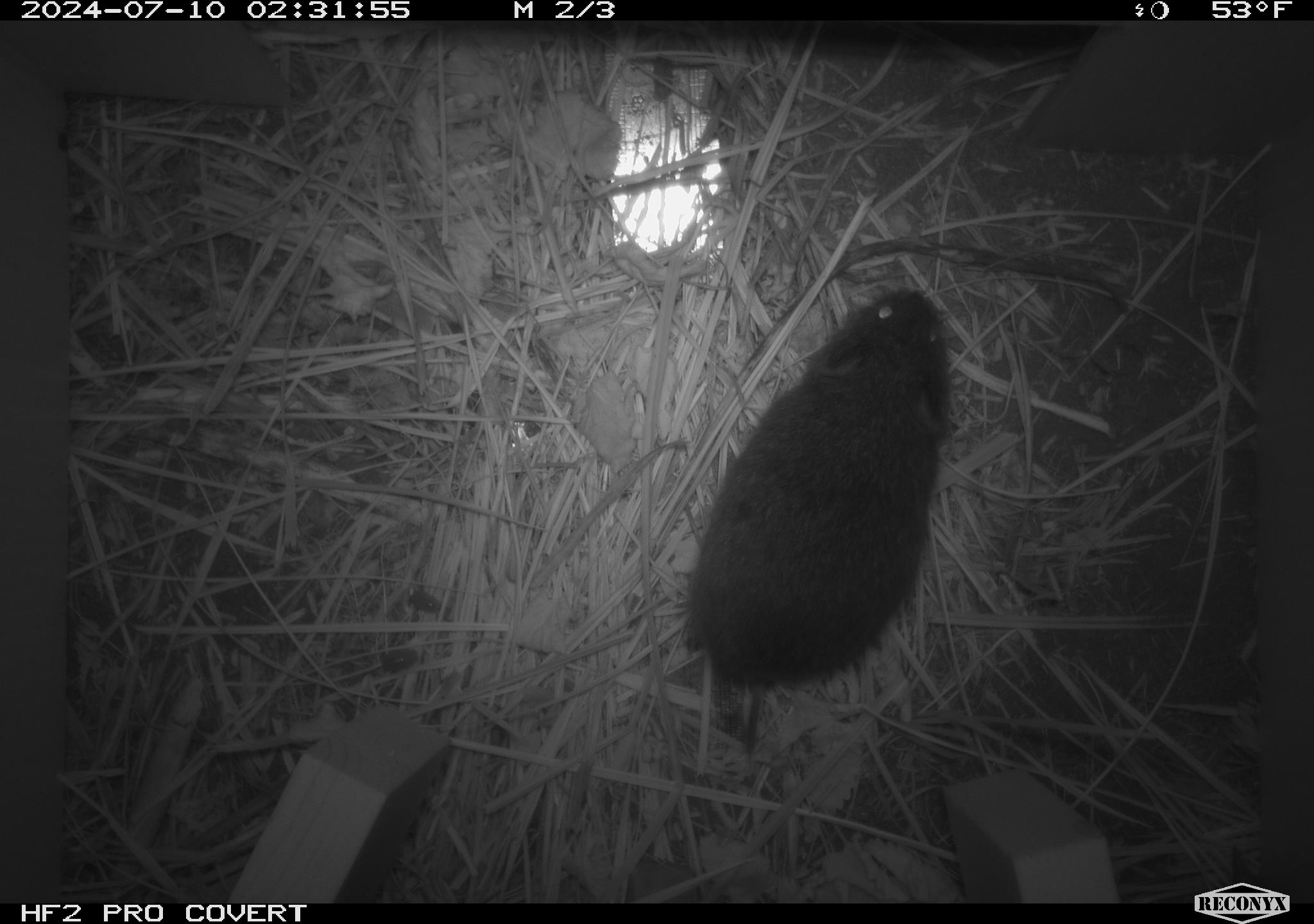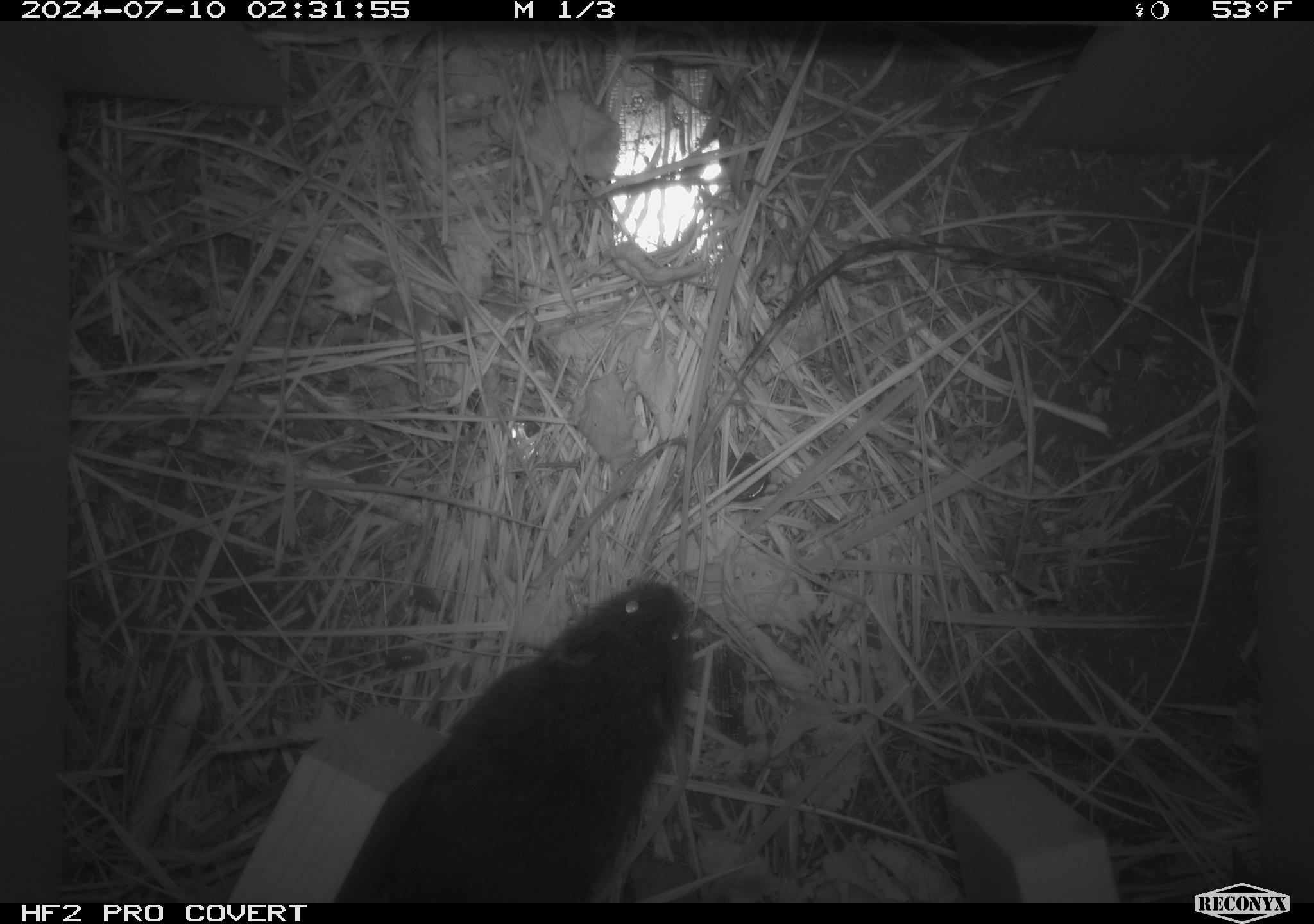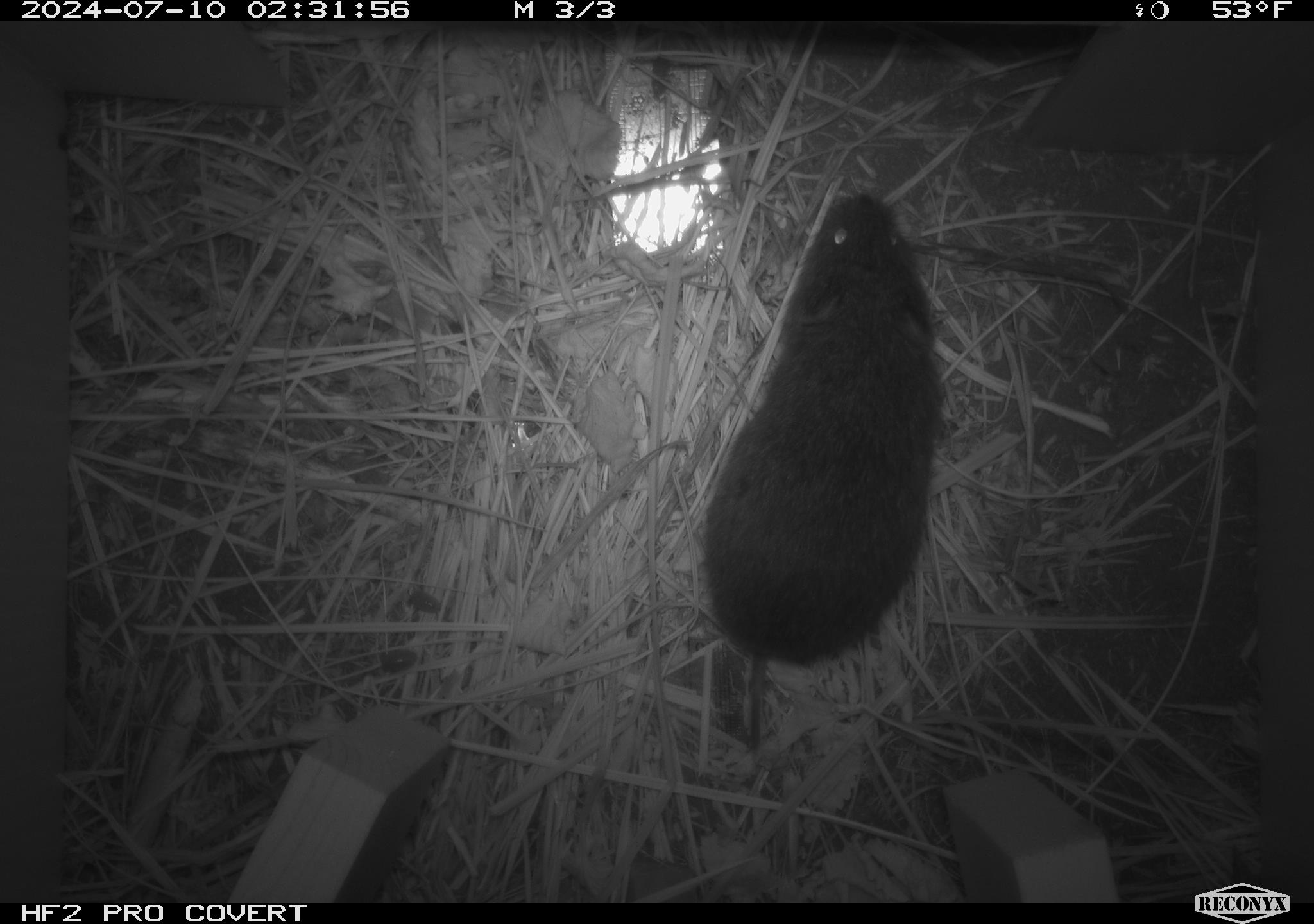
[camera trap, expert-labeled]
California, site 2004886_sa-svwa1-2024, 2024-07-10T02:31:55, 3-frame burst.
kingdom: Animalia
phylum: Chordata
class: Mammalia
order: Rodentia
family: Cricetidae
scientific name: Arvicolinae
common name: voles, lemmings, and muskrats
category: arvicolinae subfamily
Arvicolinae subfamily (voles, lemmings, and muskrats) (Arvicolinae).